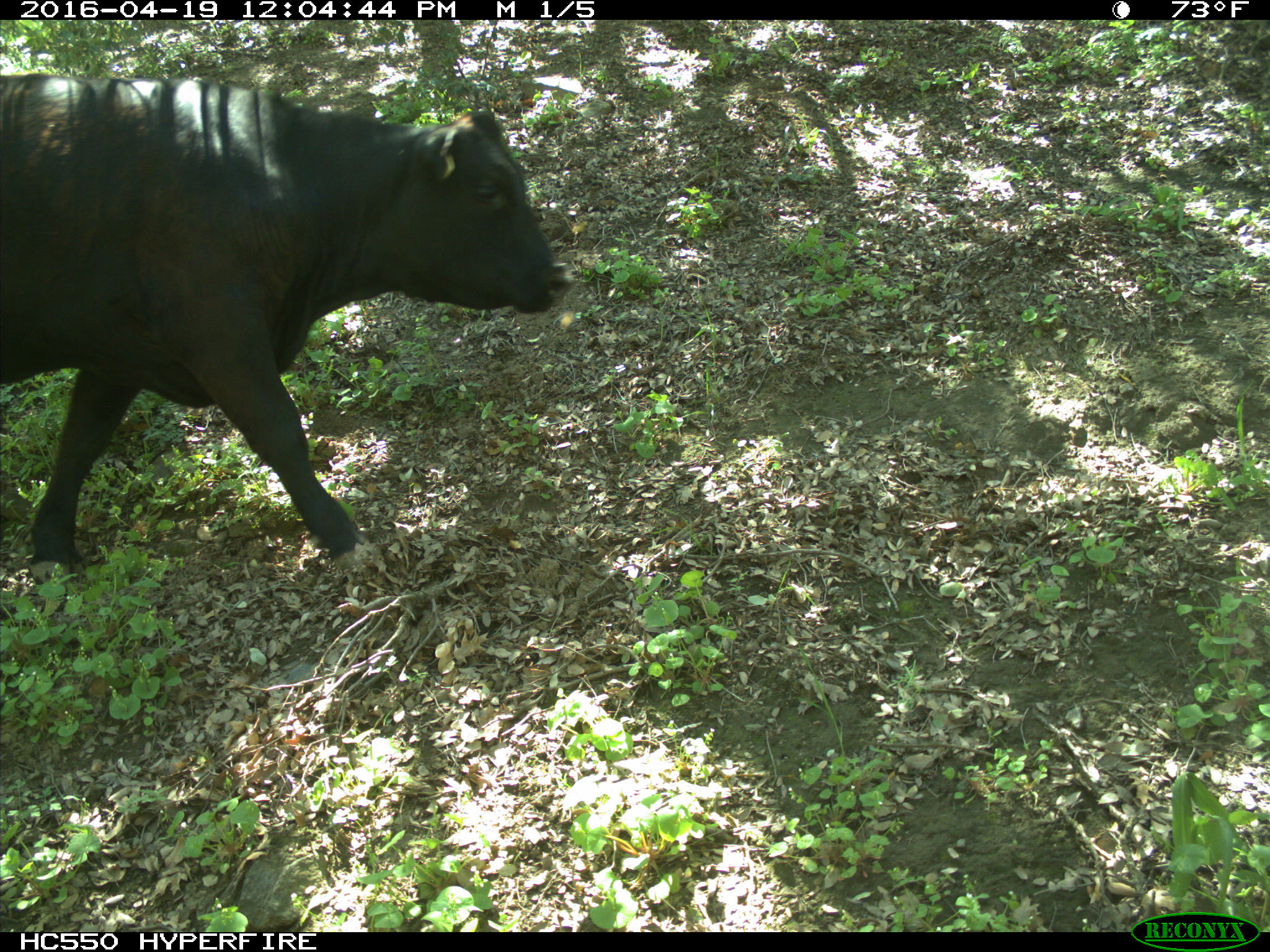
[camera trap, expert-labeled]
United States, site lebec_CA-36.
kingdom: Animalia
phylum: Chordata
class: Mammalia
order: Artiodactyla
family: Bovidae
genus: Bos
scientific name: Bos taurus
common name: domestic cow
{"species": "Bos taurus (domestic cow)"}